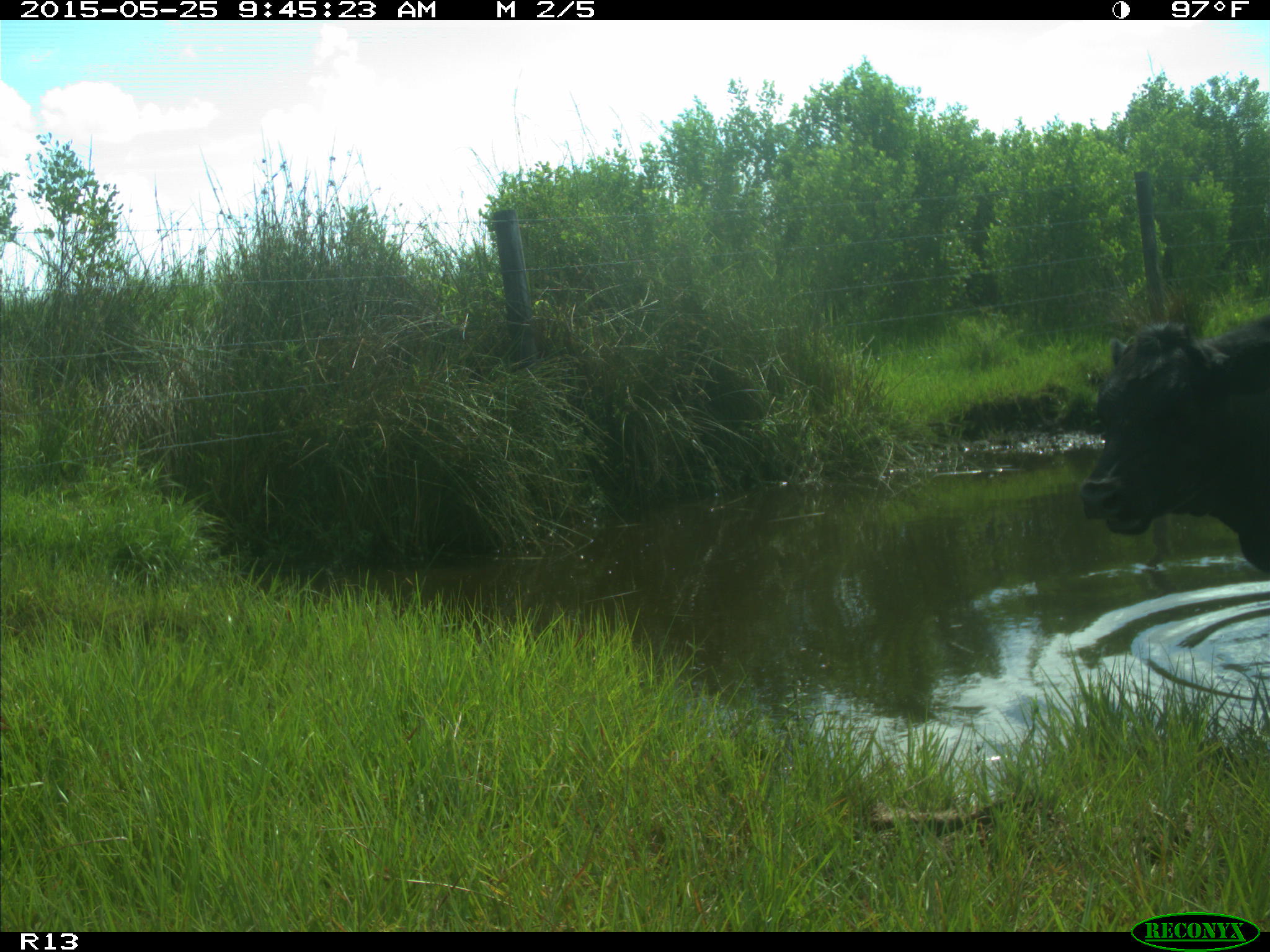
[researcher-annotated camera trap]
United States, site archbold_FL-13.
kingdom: Animalia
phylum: Chordata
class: Mammalia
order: Artiodactyla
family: Bovidae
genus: Bos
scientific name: Bos taurus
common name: domestic cow